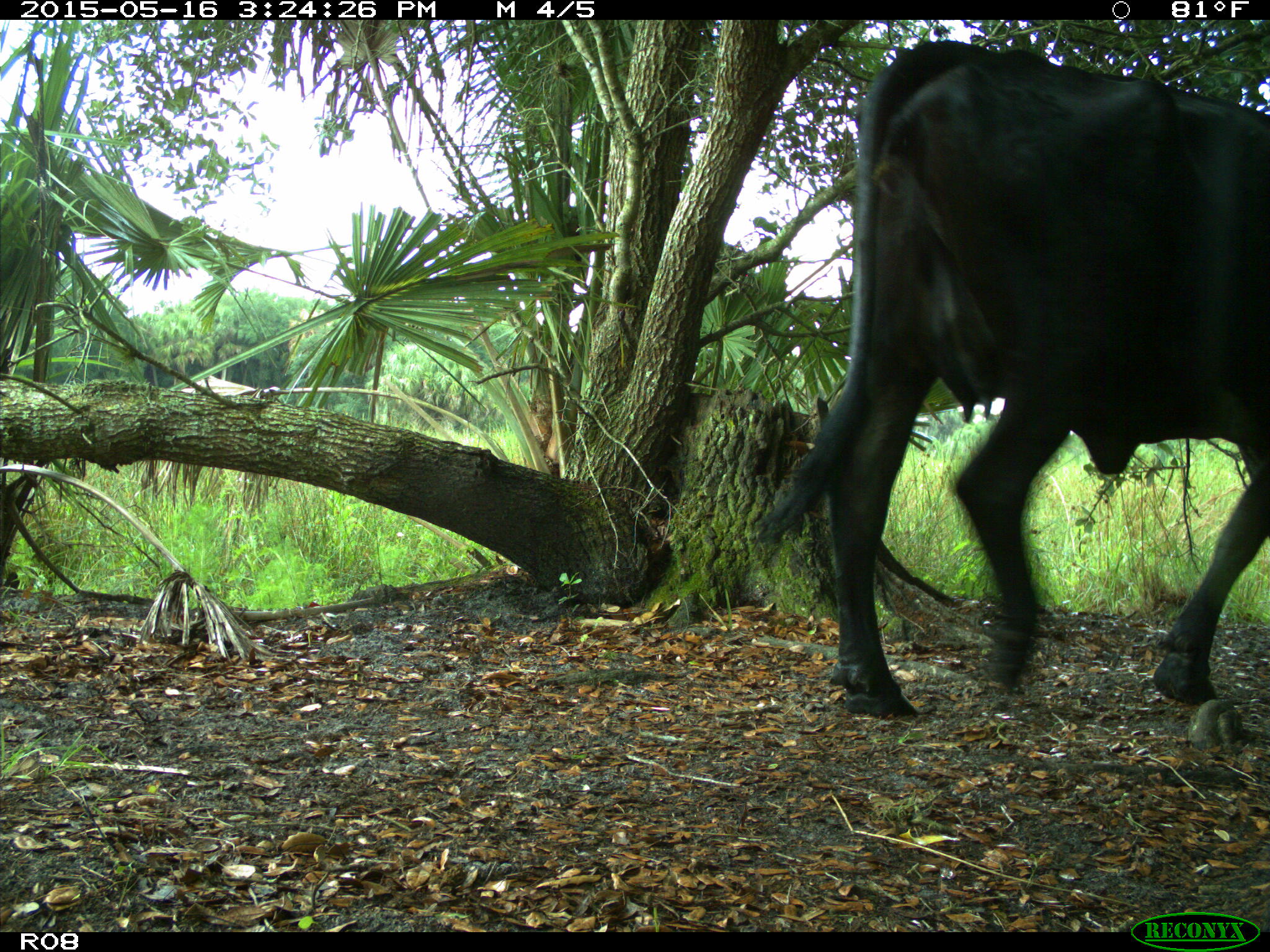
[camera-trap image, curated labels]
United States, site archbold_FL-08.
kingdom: Animalia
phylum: Chordata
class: Mammalia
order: Artiodactyla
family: Bovidae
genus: Bos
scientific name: Bos taurus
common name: domestic cow